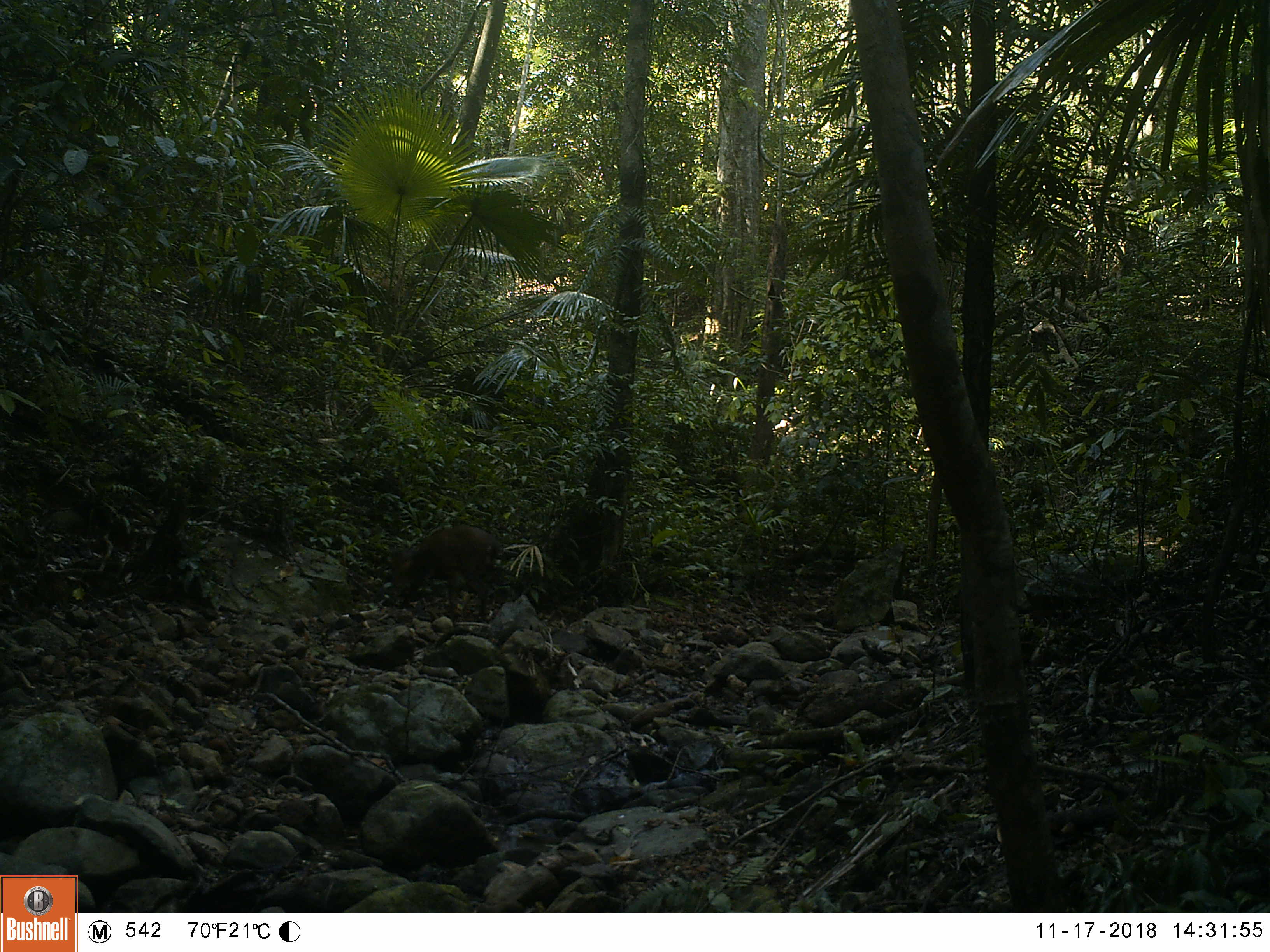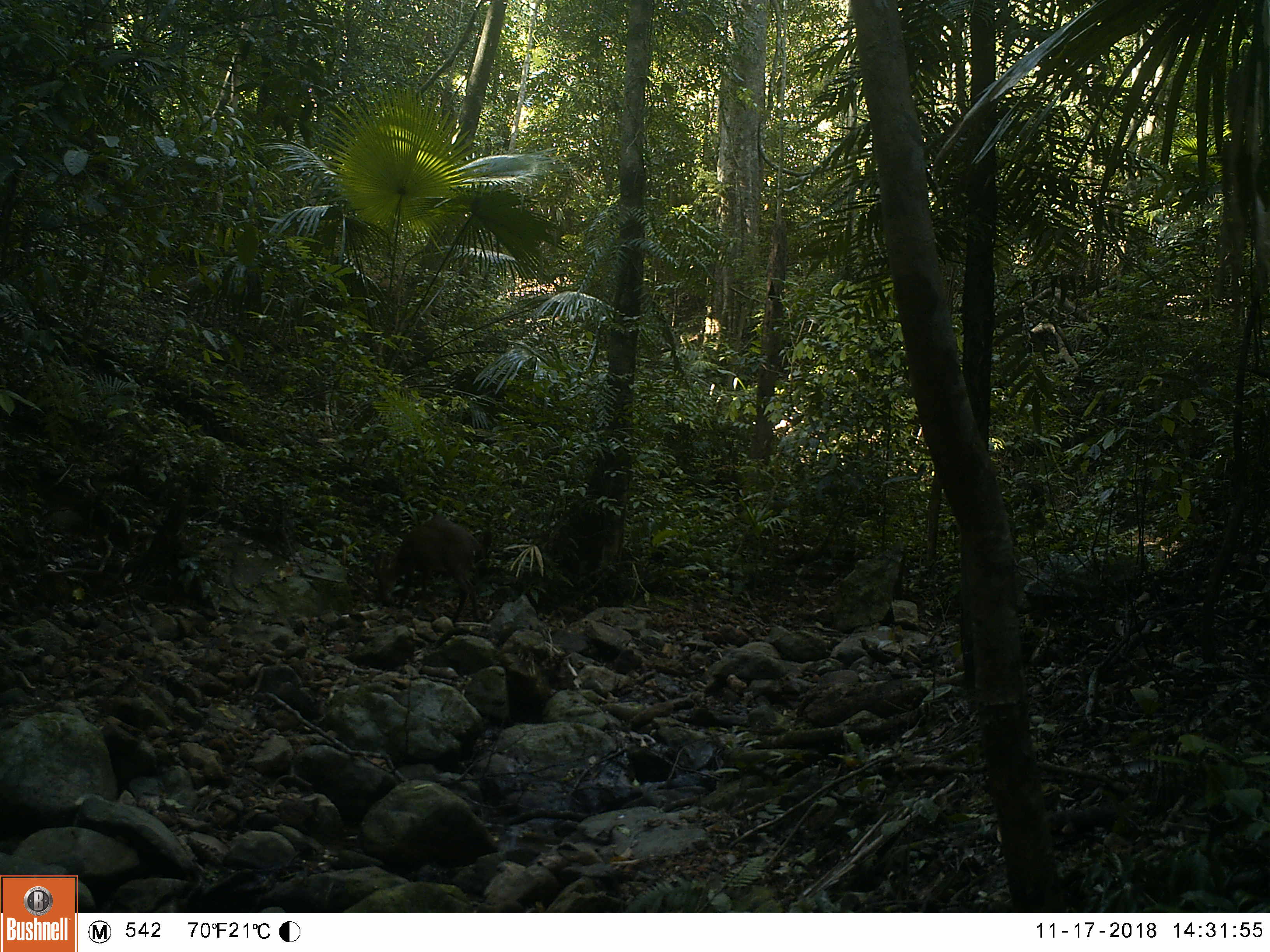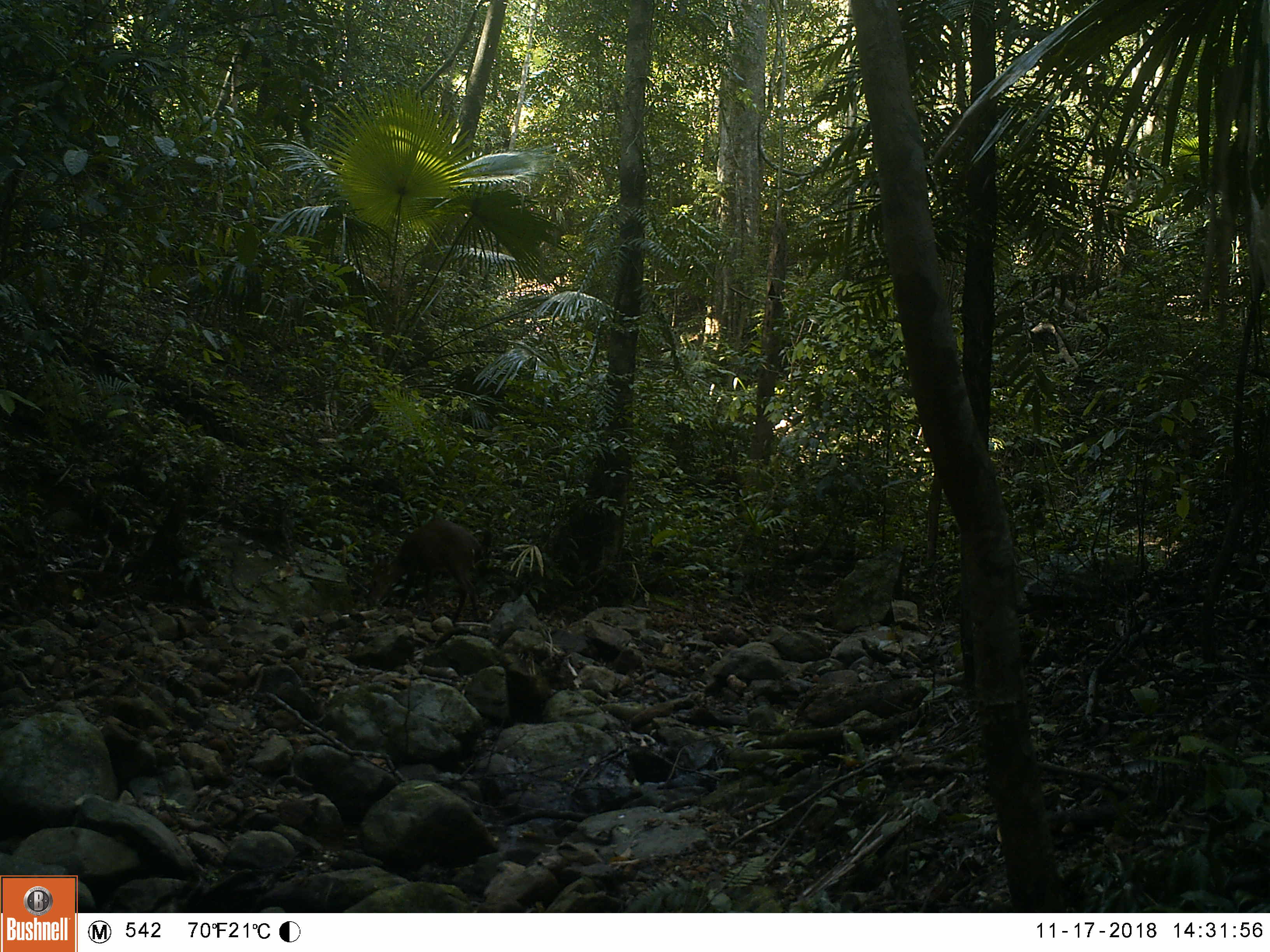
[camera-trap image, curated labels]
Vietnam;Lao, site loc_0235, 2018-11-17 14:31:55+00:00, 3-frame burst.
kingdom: Animalia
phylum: Chordata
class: Mammalia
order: Artiodactyla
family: Cervidae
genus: Muntiacus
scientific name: Muntiacus vuquangensis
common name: large-antlered muntjac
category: large antlered muntjac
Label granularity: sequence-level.